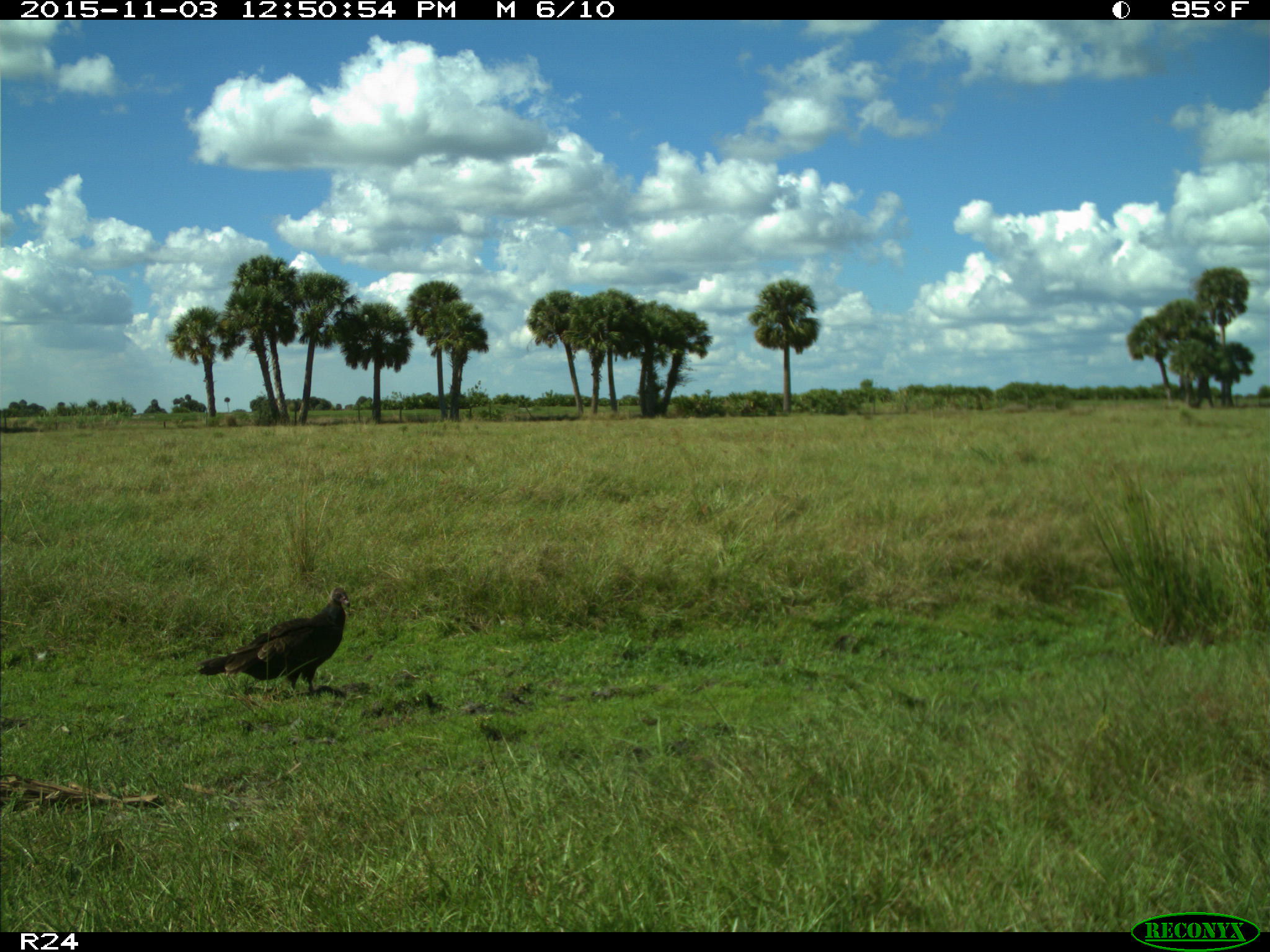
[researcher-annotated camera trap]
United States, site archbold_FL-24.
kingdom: Animalia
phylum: Chordata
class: Aves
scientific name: Aves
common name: birds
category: unidentified bird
Unidentified bird (birds) (Aves).